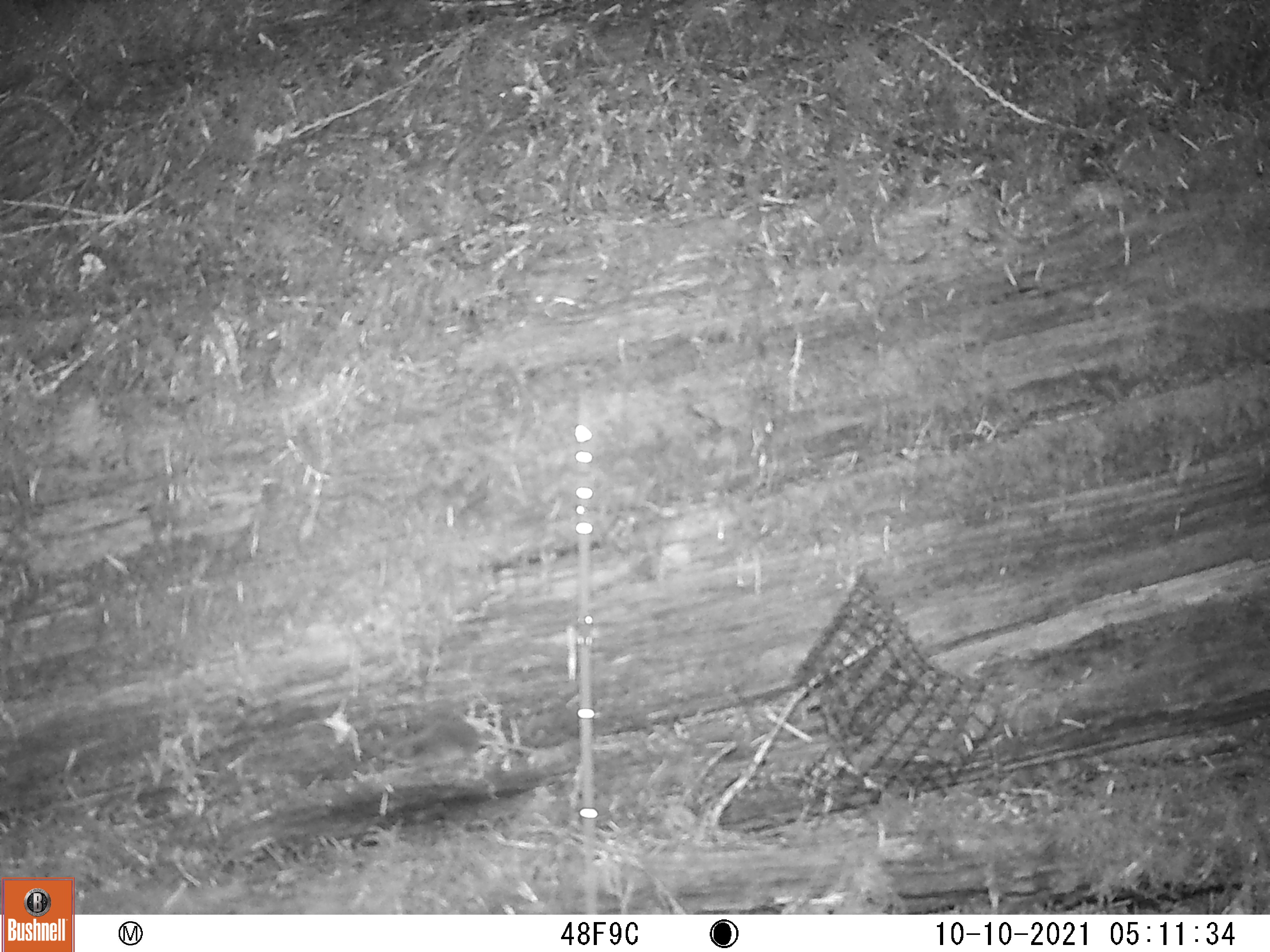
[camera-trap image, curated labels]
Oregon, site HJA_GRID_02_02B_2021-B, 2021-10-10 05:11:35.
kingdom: Animalia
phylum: Chordata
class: Mammalia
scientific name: Mammalia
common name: small mammal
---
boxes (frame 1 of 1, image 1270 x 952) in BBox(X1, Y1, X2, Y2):
small mammal: BBox(359, 707, 573, 792)